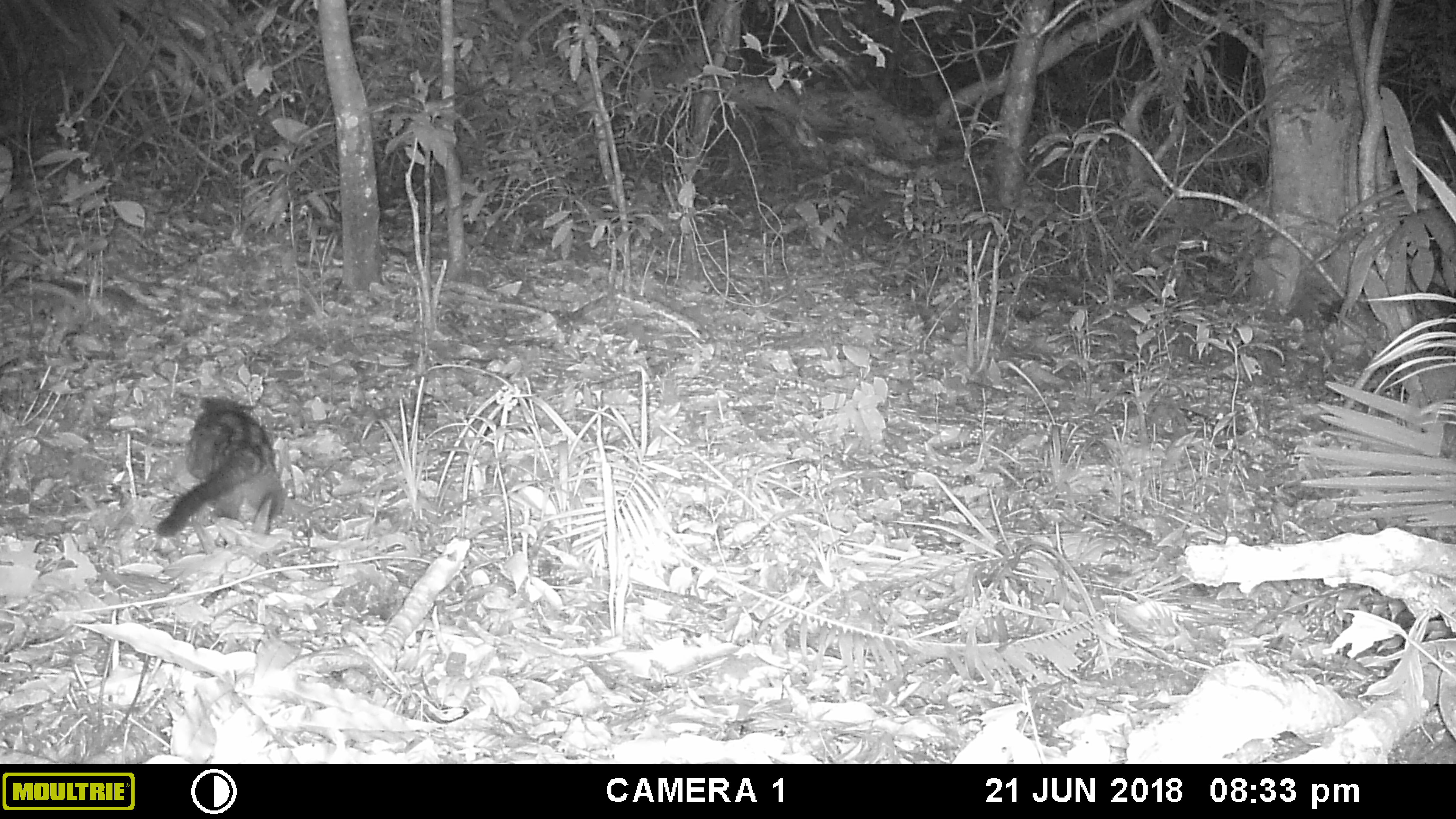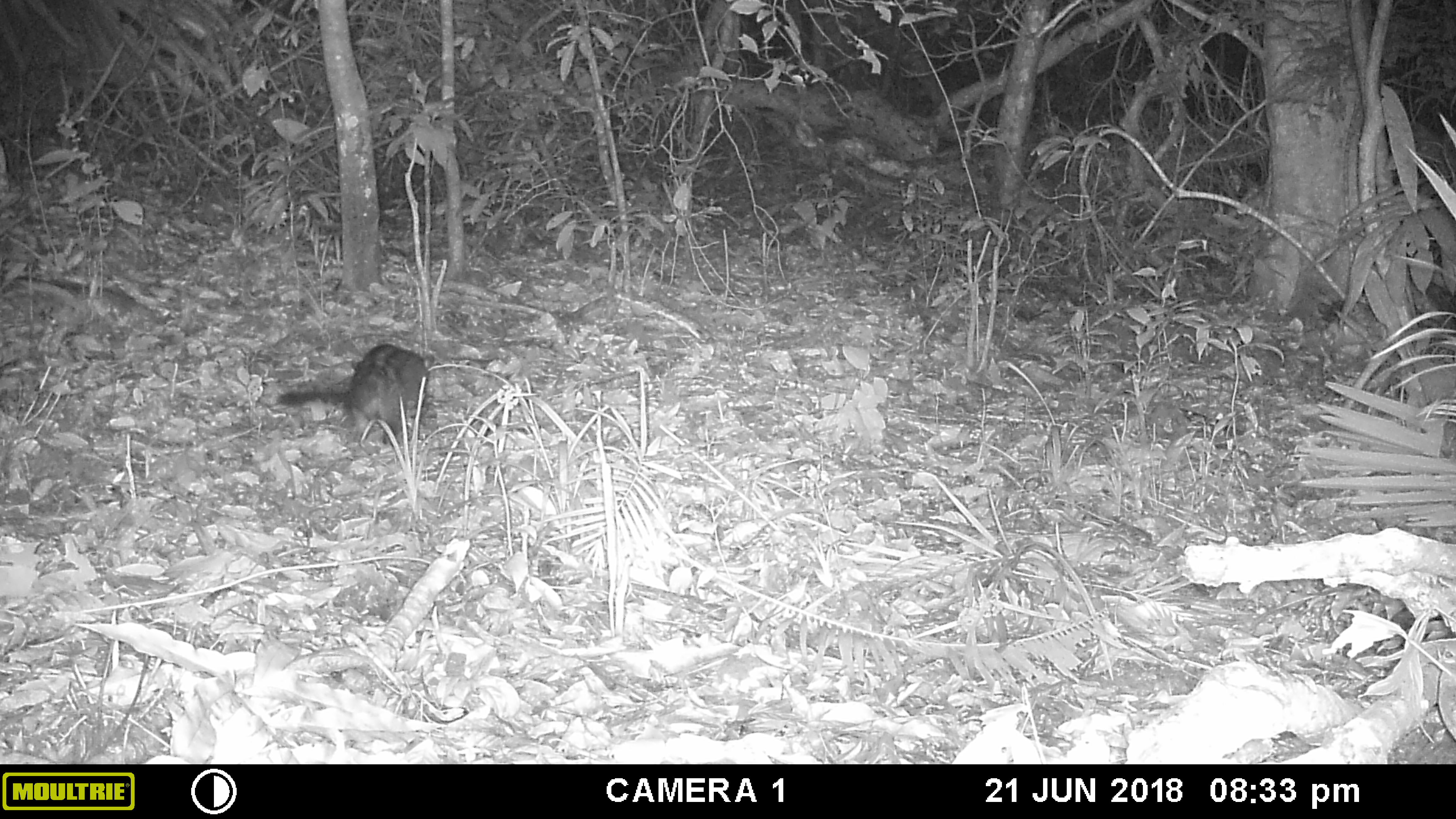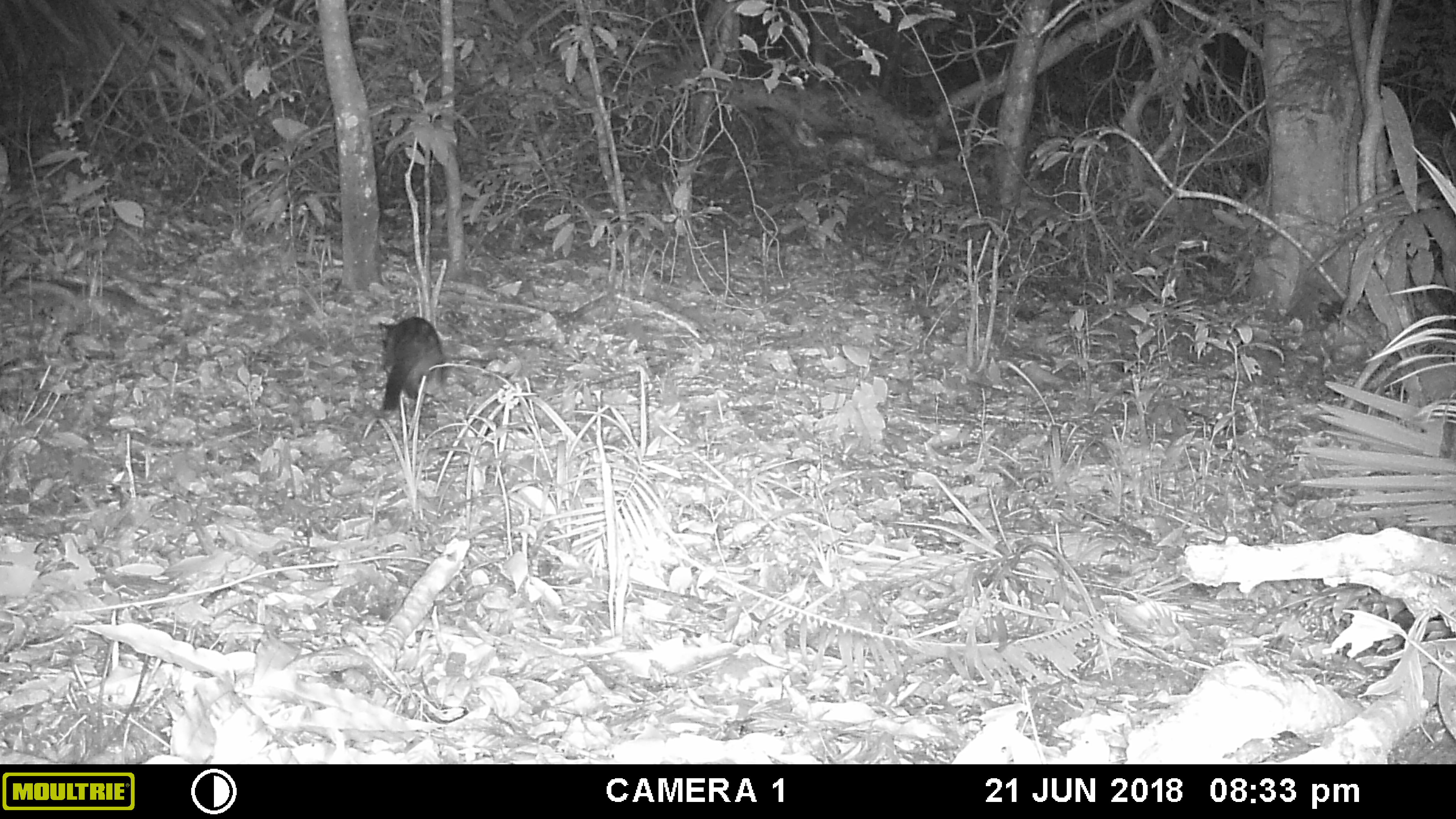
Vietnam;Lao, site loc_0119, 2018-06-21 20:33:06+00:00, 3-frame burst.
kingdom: Animalia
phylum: Chordata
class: Mammalia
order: Carnivora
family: Viverridae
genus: Paradoxurus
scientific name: Paradoxurus hermaphroditus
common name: common palm civet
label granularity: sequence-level